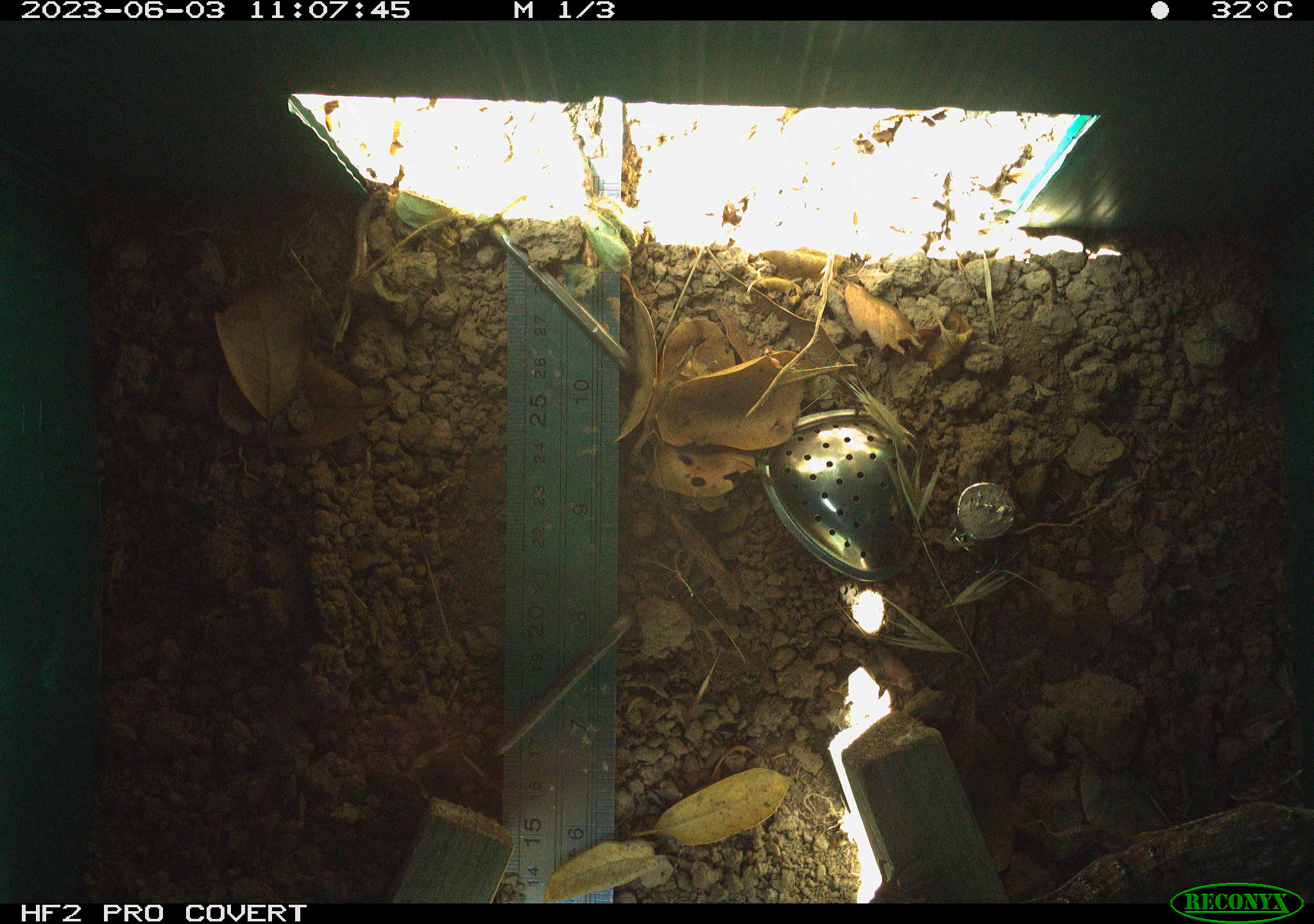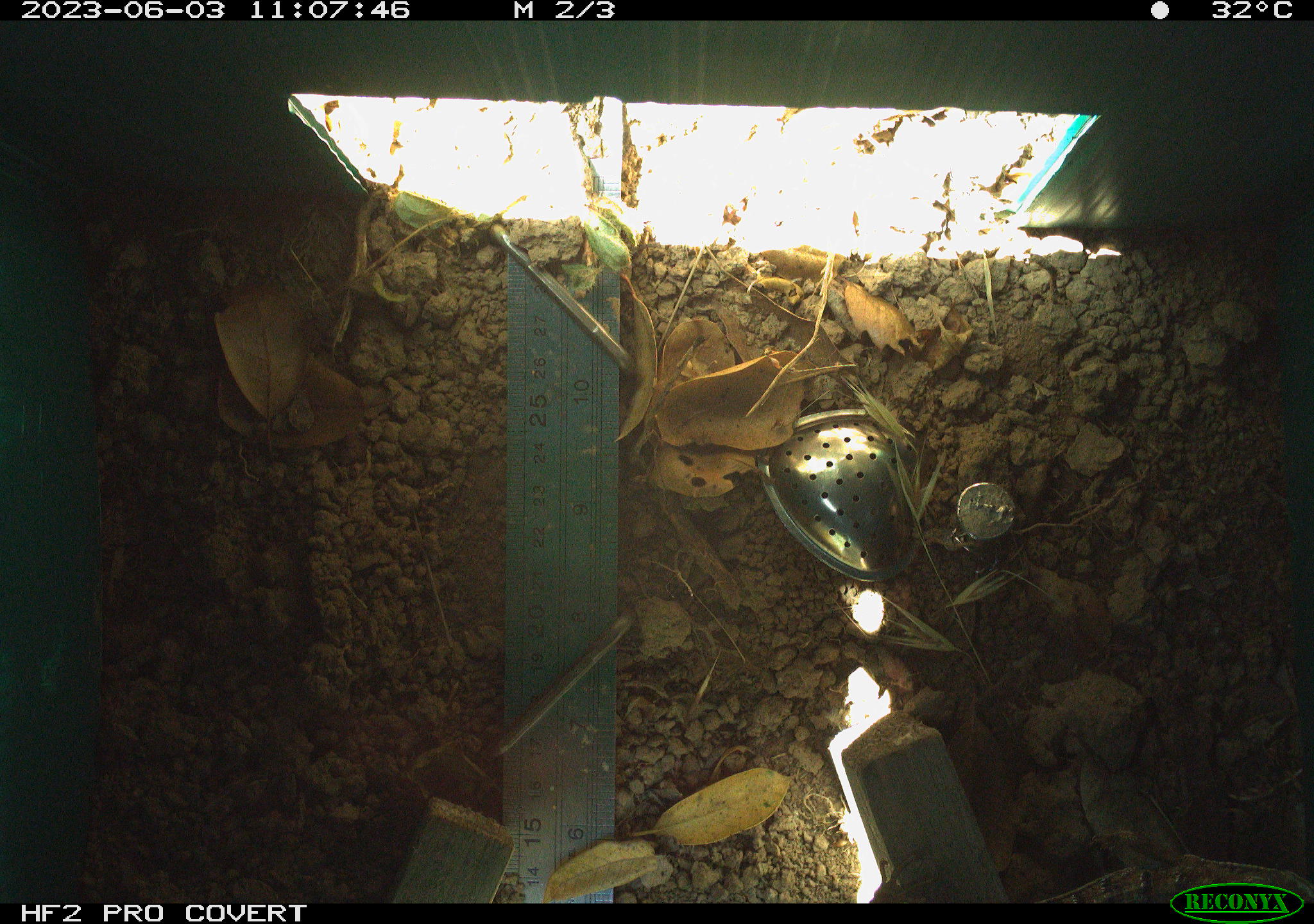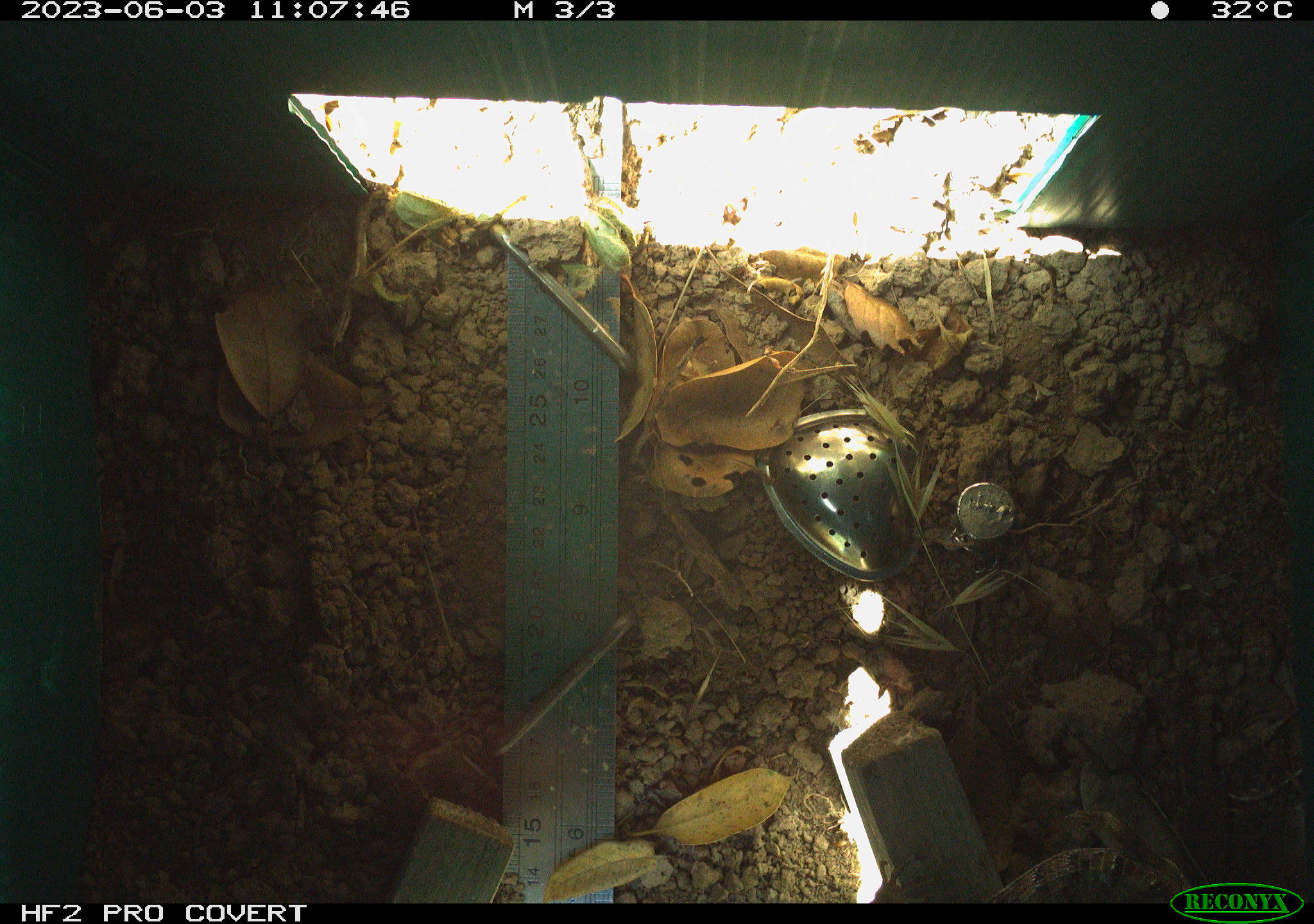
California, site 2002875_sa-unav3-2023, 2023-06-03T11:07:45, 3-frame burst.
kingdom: Animalia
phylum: Chordata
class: Reptilia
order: Squamata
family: Anguidae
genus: Elgaria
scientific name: Elgaria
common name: alligator lizards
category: elgaria species